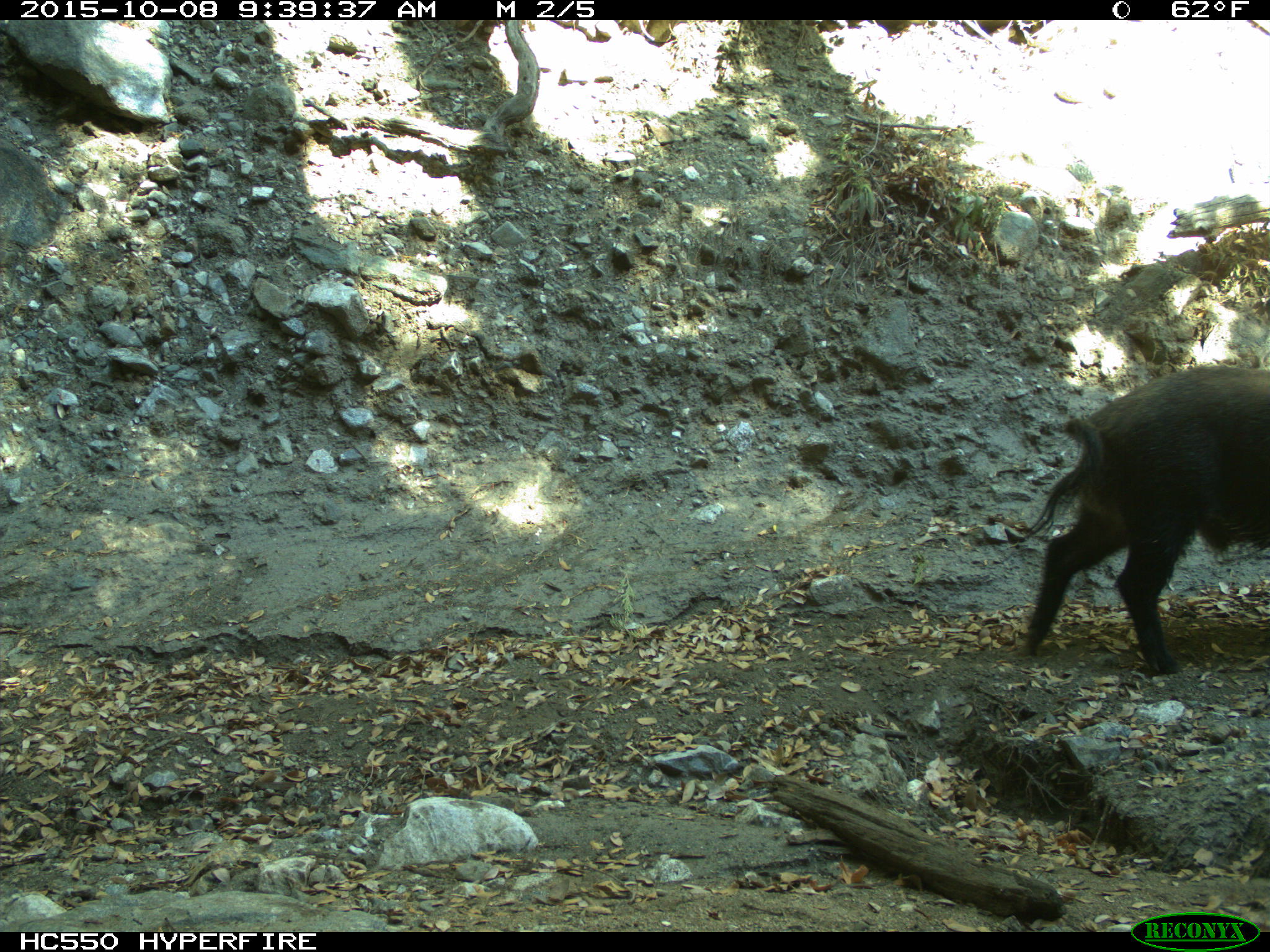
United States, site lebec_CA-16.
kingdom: Animalia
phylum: Chordata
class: Mammalia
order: Artiodactyla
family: Suidae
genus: Sus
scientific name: Sus scrofa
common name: wild boar